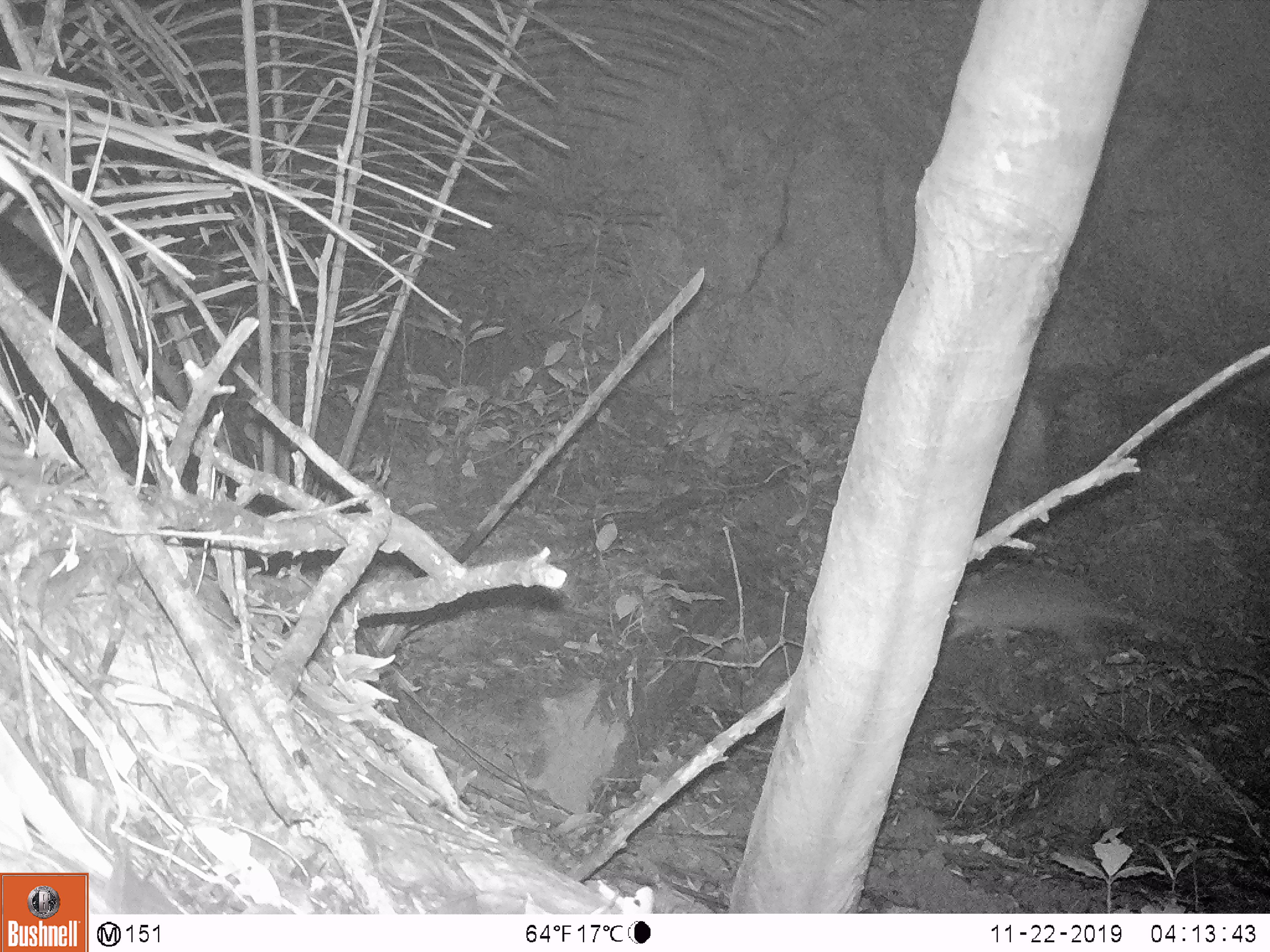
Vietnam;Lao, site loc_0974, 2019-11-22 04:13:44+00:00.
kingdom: Animalia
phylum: Chordata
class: Mammalia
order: Rodentia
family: Hystricidae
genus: Atherurus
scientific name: Atherurus macrourus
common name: asiatic brush-tailed porcupine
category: asiatic brush tailed porcupine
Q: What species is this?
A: Asiatic brush tailed porcupine (asiatic brush-tailed porcupine) (Atherurus macrourus).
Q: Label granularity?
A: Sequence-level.